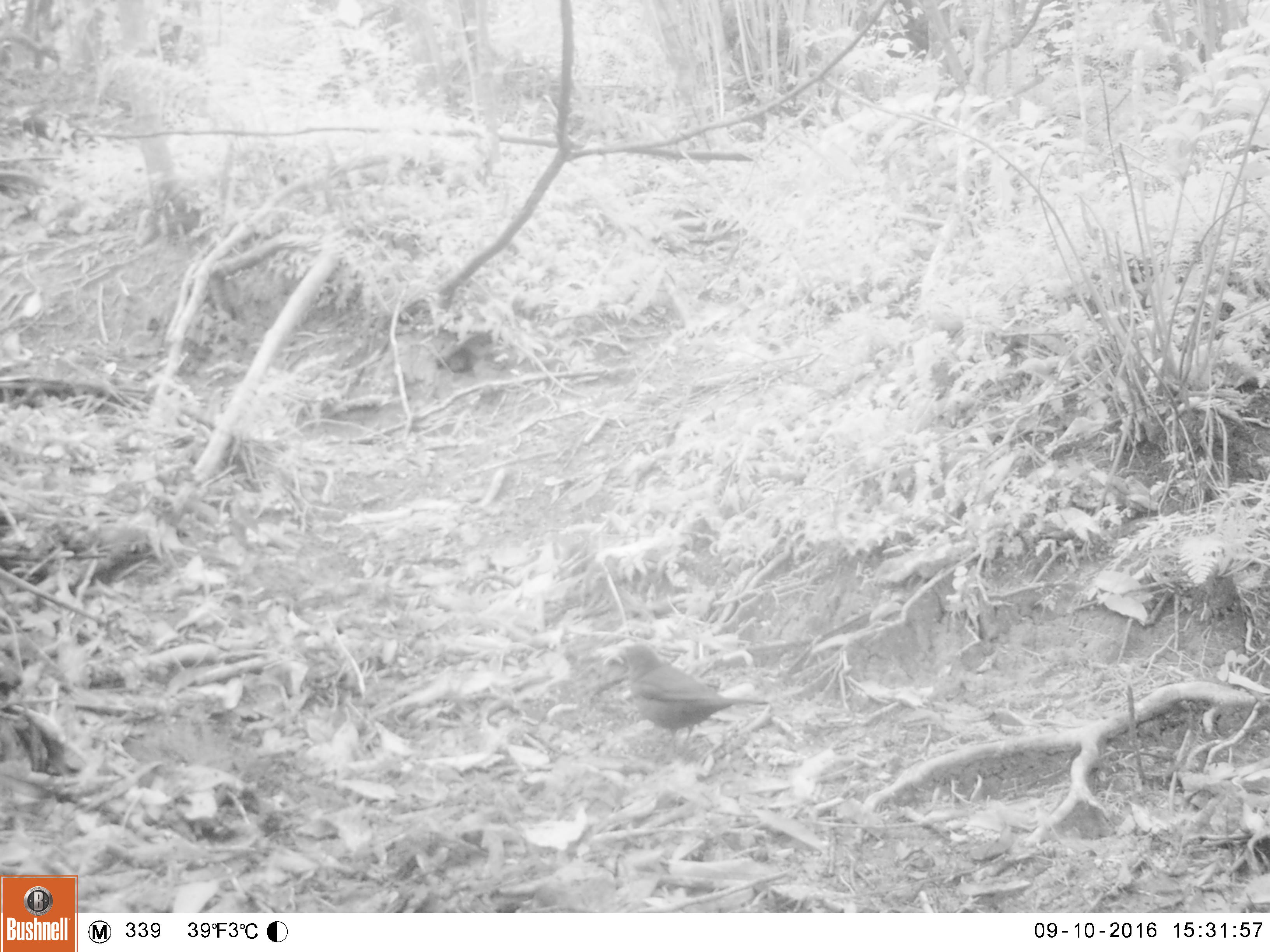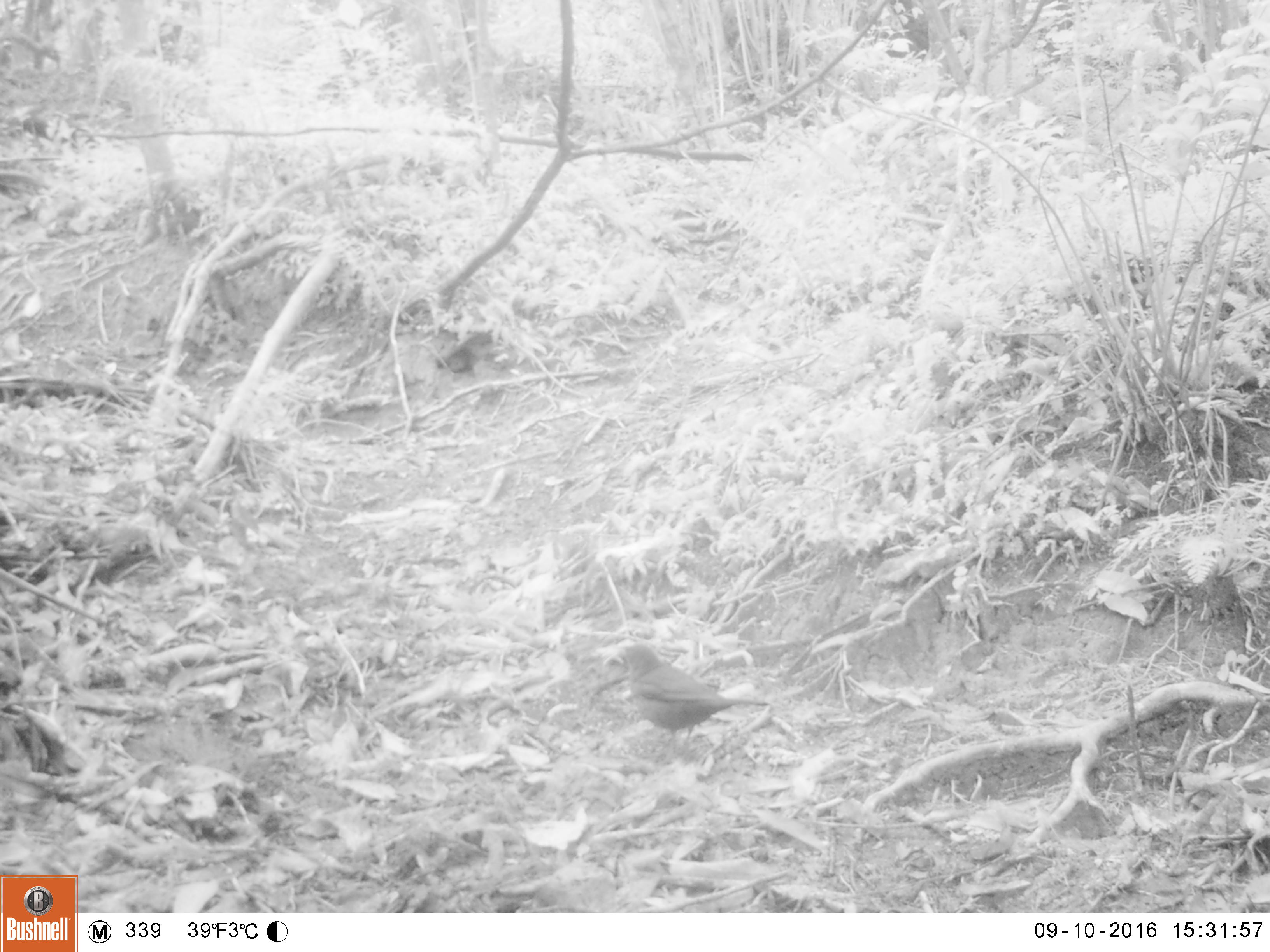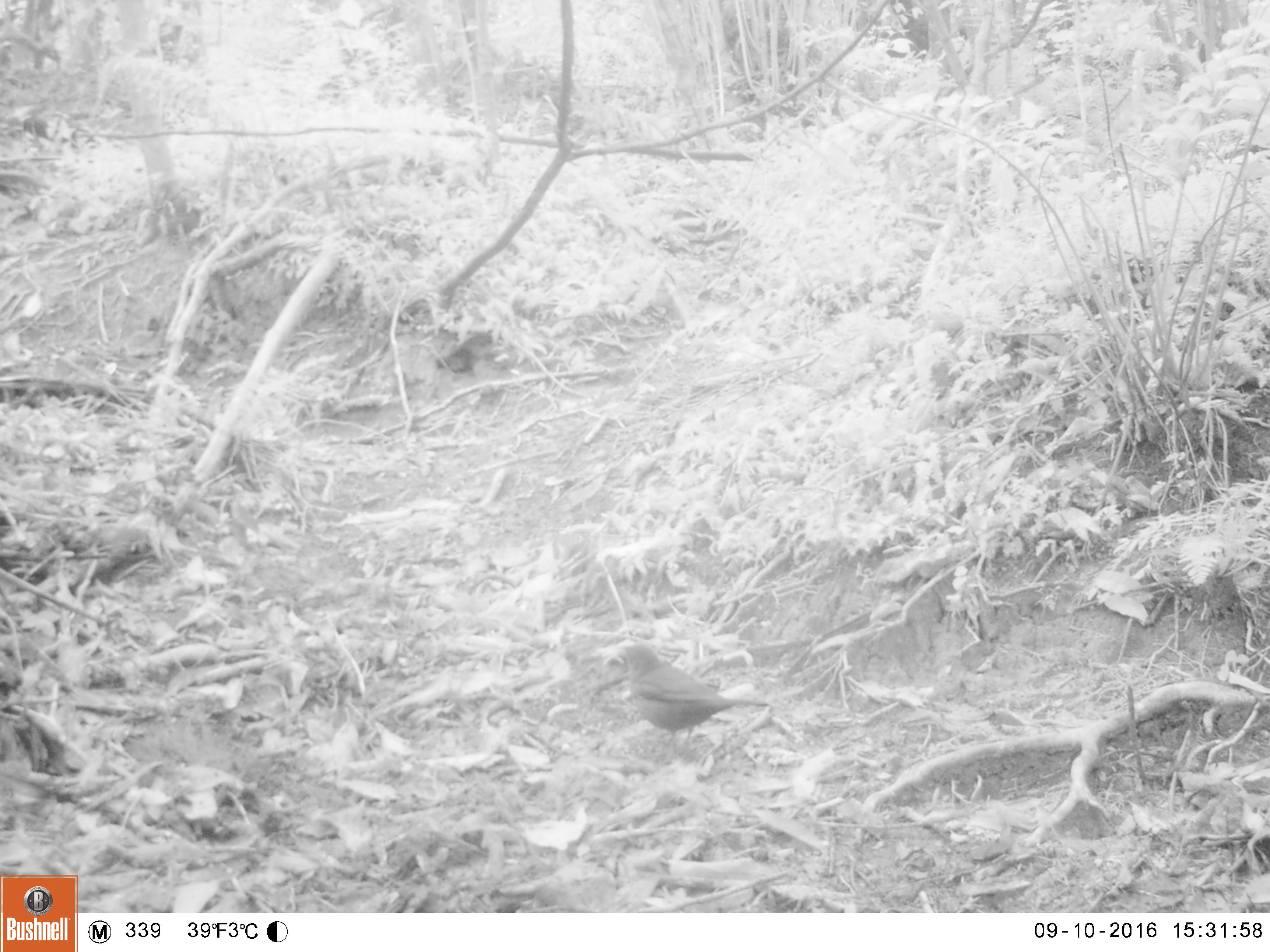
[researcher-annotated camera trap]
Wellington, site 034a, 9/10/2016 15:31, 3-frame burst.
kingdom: Animalia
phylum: Chordata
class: Aves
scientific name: Aves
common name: bird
Bird (Aves).